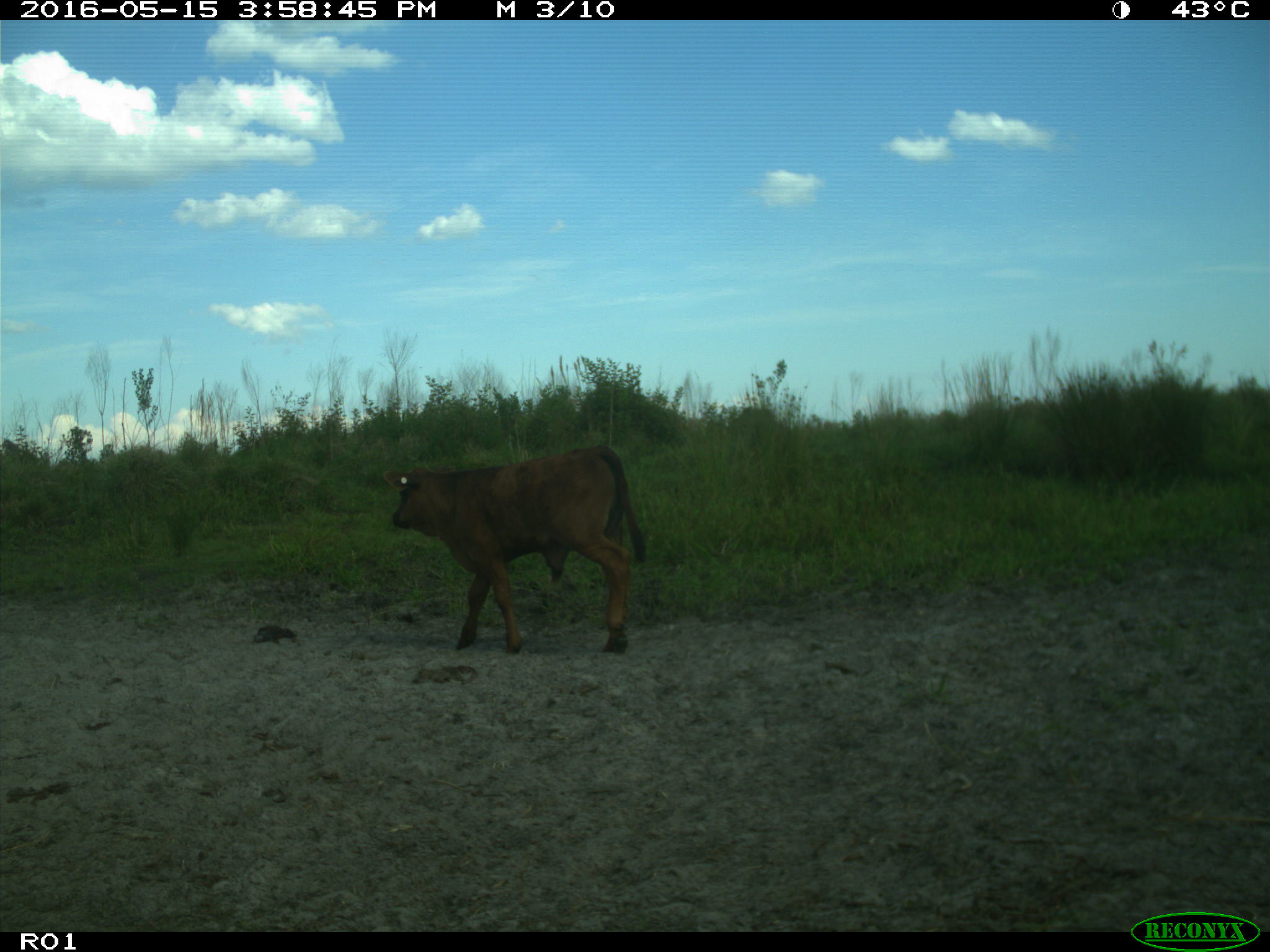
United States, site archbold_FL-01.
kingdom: Animalia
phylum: Chordata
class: Mammalia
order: Artiodactyla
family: Bovidae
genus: Bos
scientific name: Bos taurus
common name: domestic cow